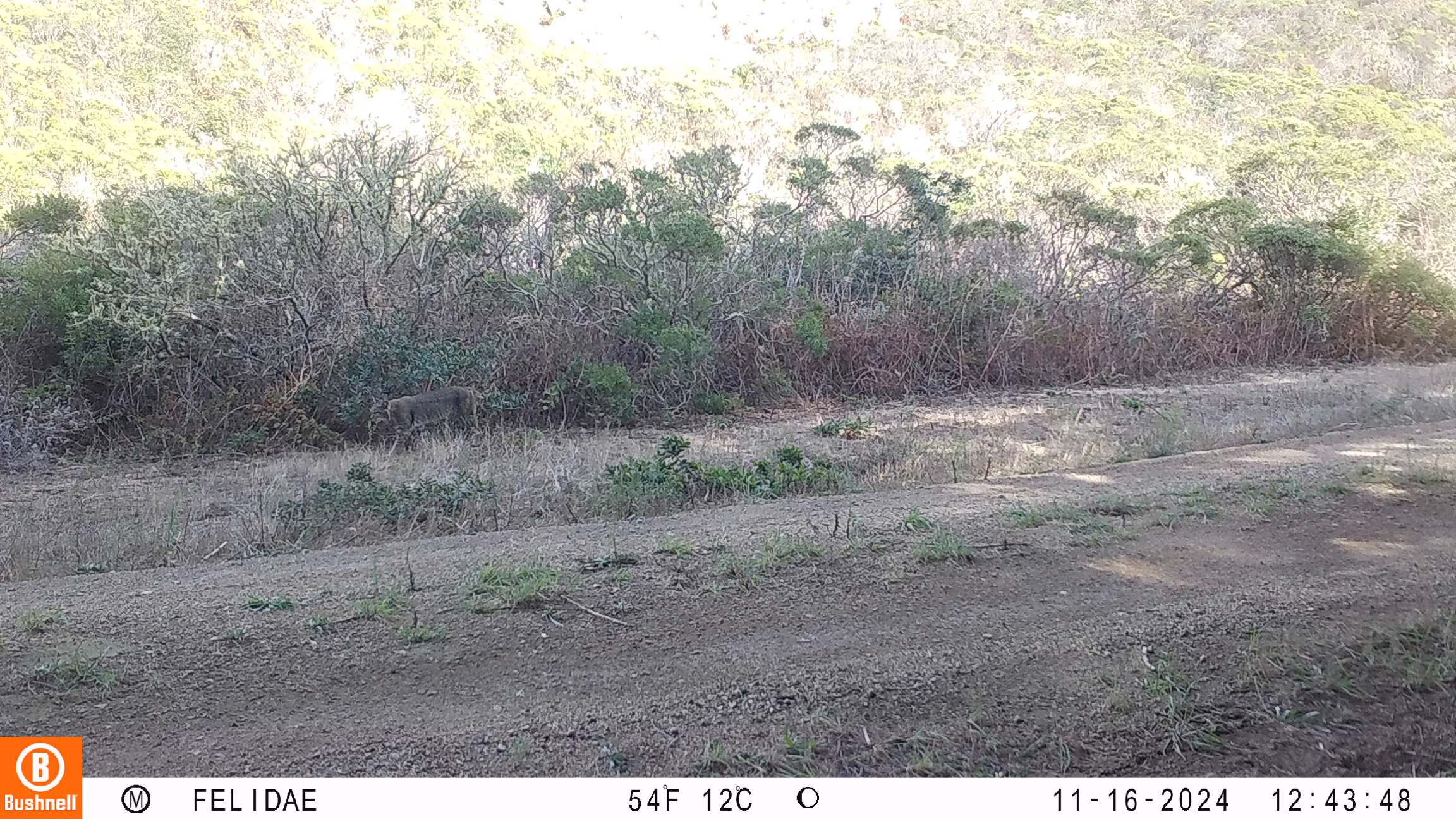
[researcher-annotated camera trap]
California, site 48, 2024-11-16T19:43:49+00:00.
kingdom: Animalia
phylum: Chordata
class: Mammalia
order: Carnivora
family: Felidae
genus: Lynx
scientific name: Lynx rufus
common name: bobcat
Bobcat (Lynx rufus).